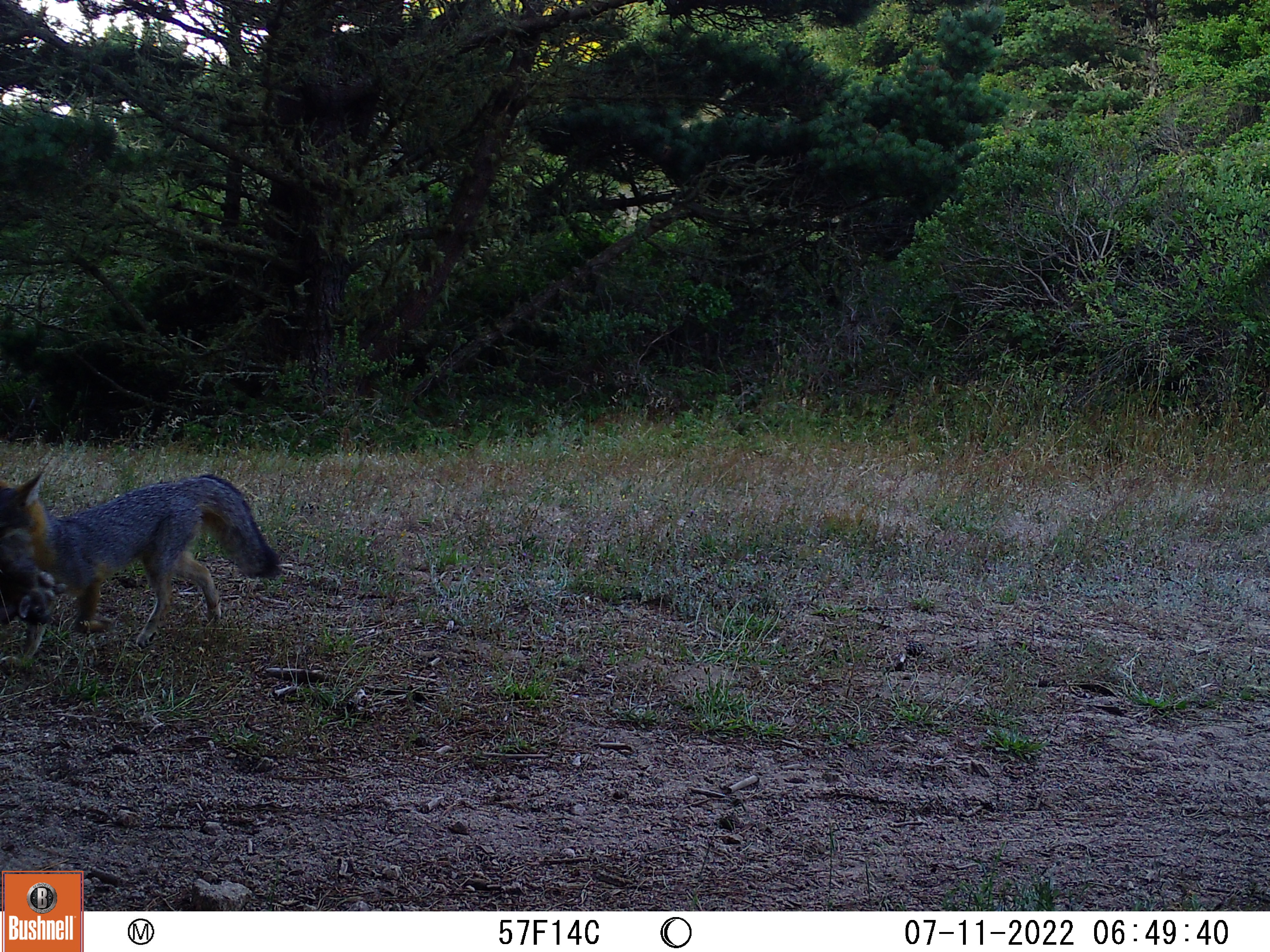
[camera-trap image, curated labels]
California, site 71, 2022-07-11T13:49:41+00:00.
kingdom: Animalia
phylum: Chordata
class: Mammalia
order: Carnivora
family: Canidae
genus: Urocyon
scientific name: Urocyon cinereoargenteus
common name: gray fox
Gray fox (Urocyon cinereoargenteus).